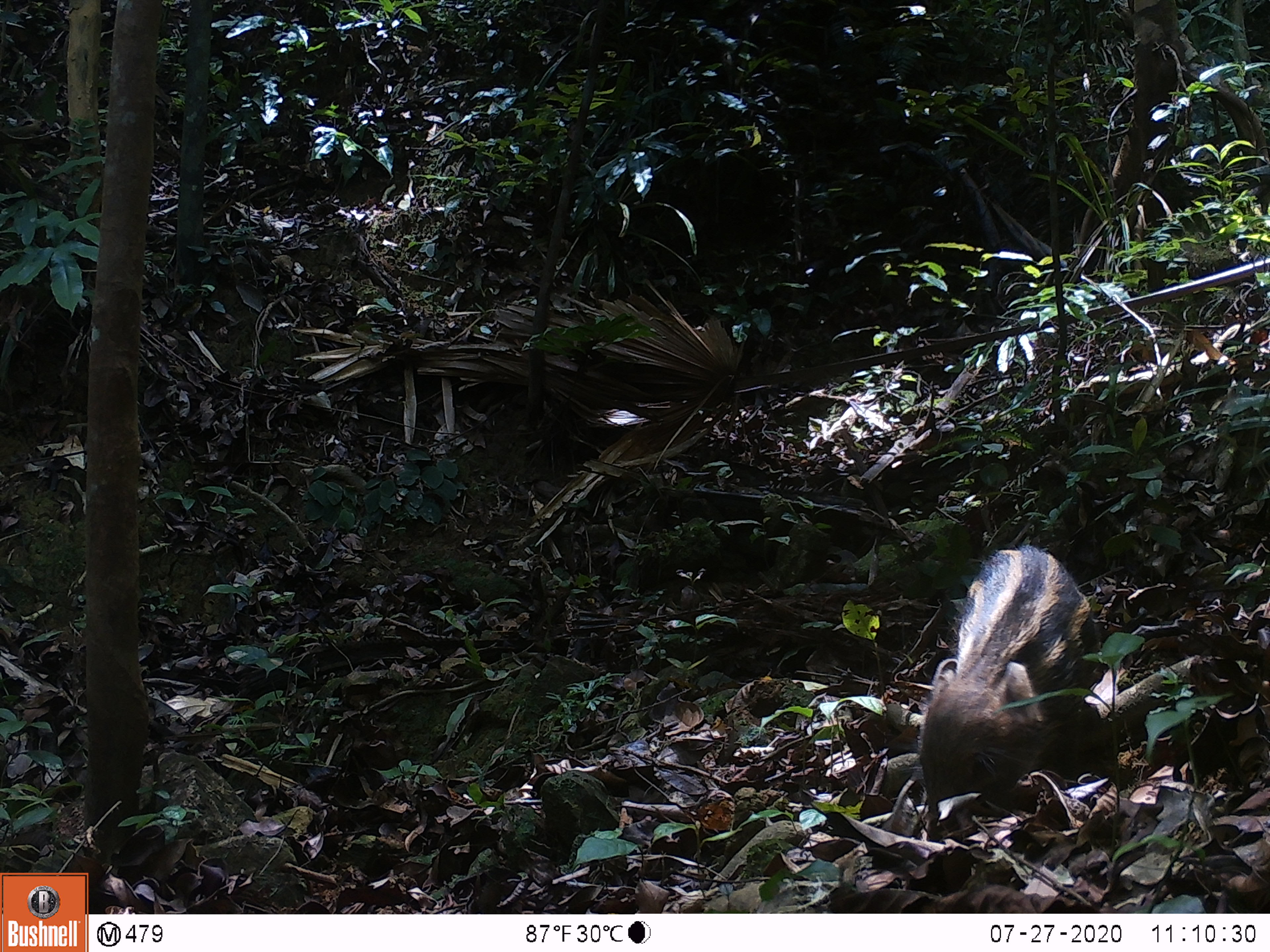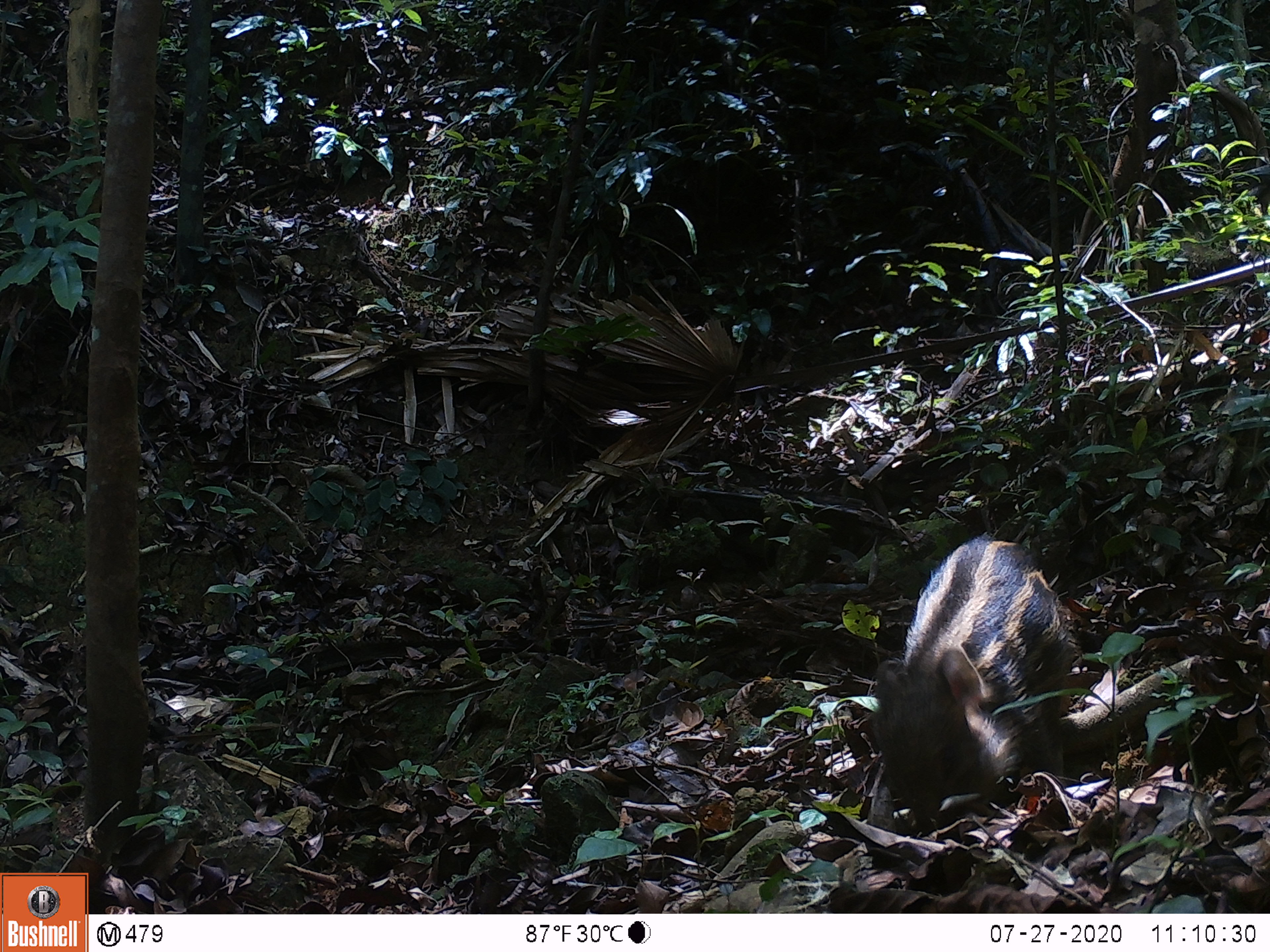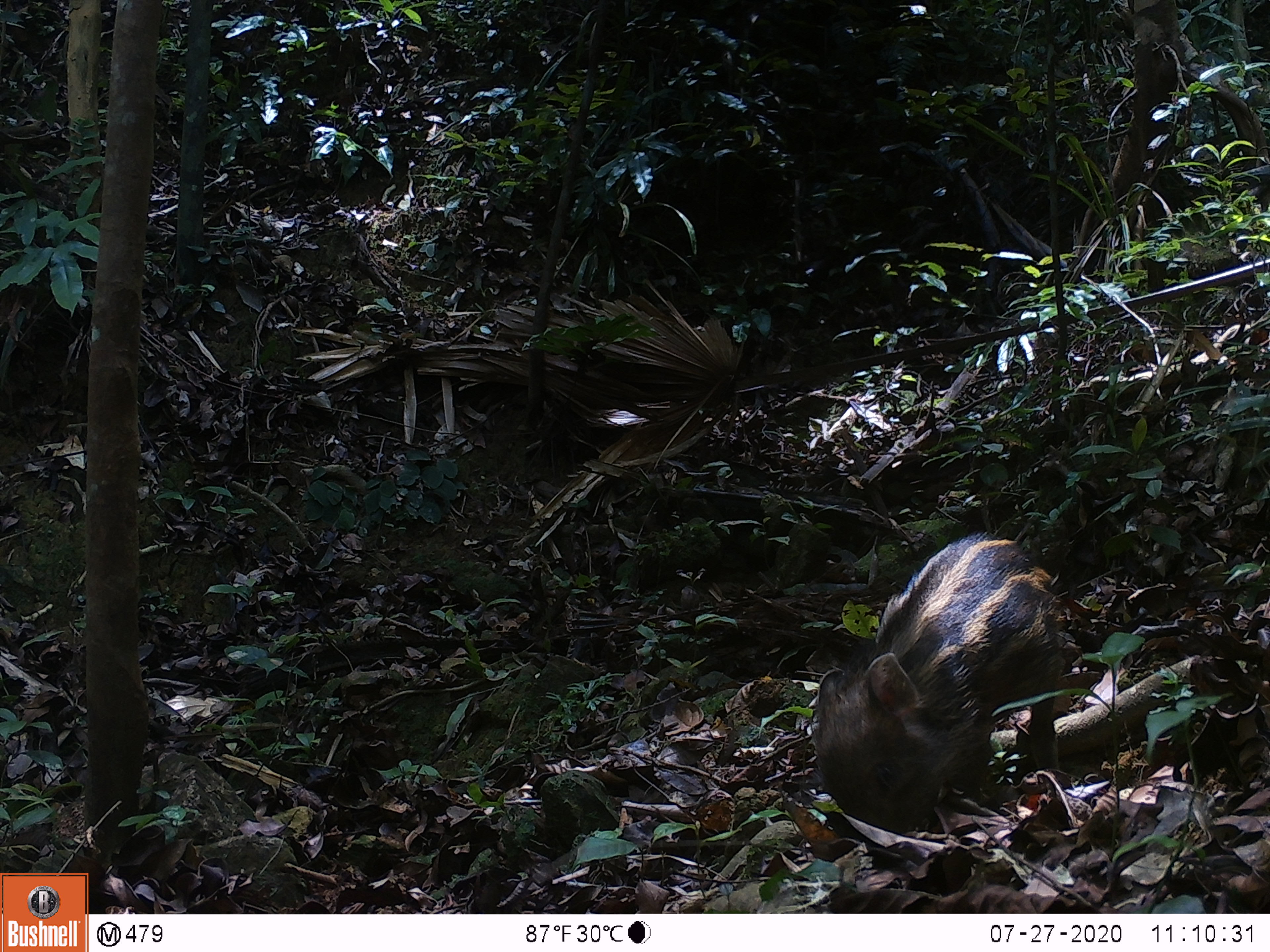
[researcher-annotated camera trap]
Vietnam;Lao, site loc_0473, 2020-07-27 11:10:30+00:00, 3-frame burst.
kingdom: Animalia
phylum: Chordata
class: Mammalia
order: Artiodactyla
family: Suidae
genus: Sus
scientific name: Sus scrofa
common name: eurasian wild pig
Eurasian wild pig (Sus scrofa). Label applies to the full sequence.